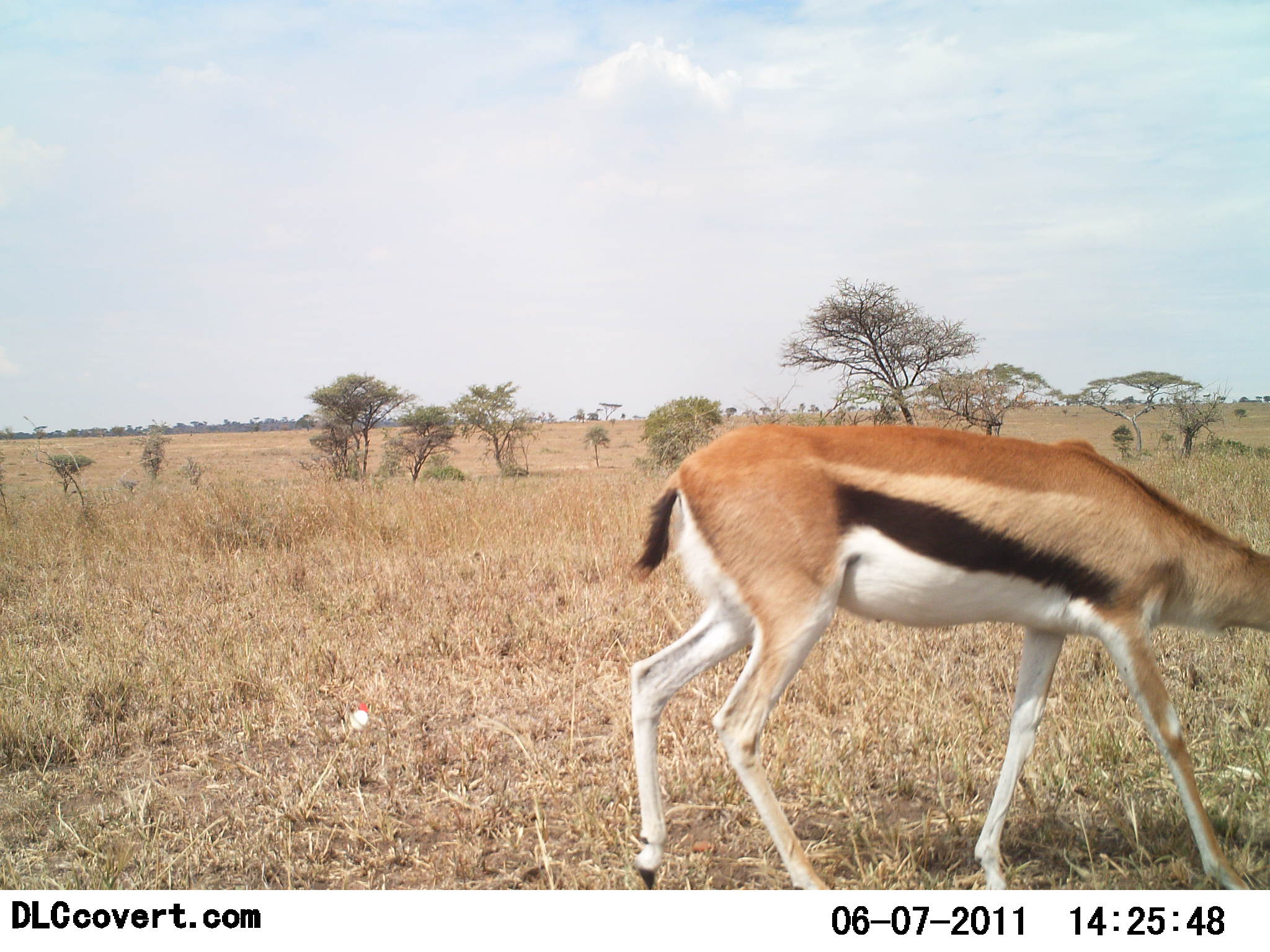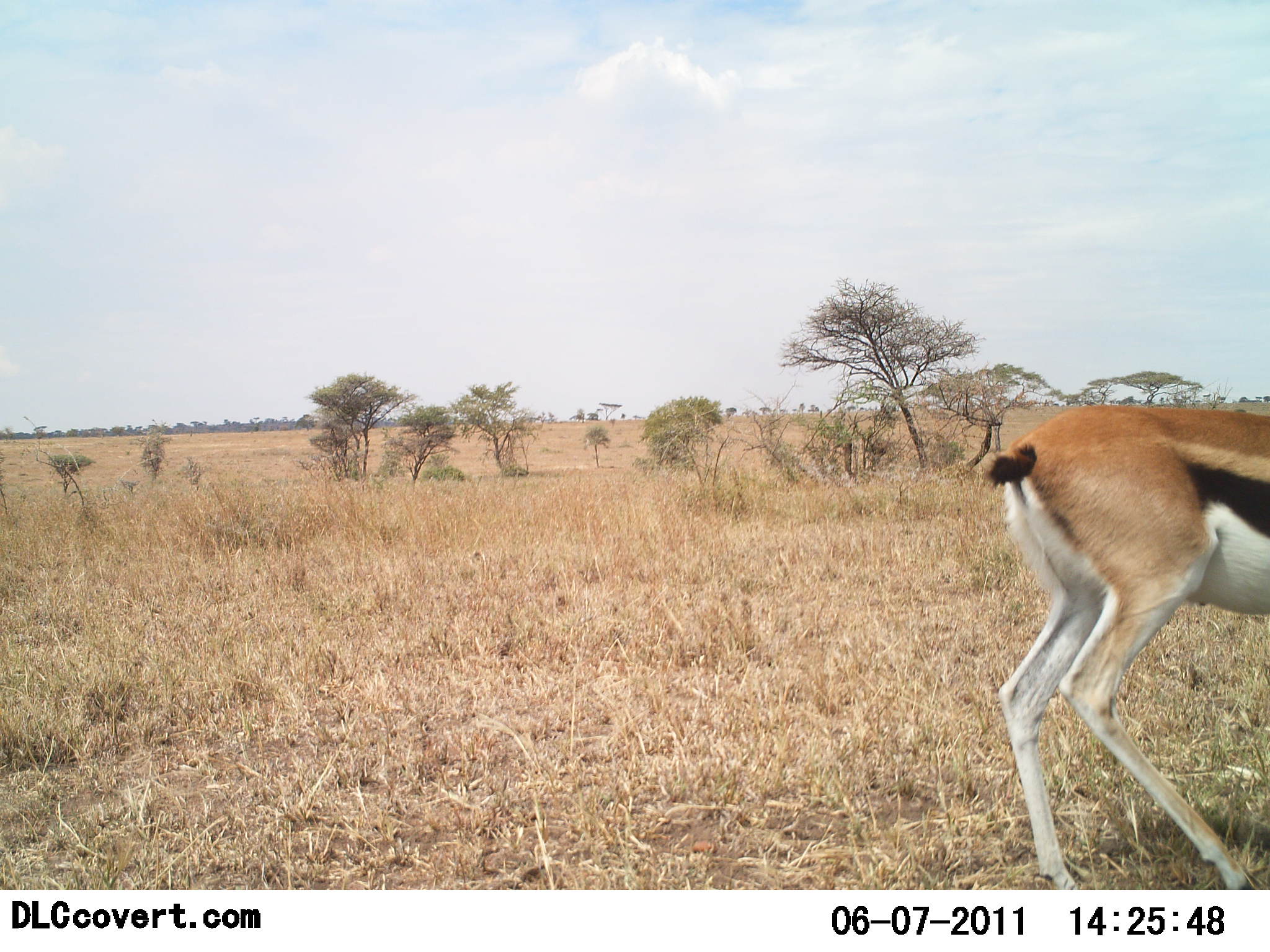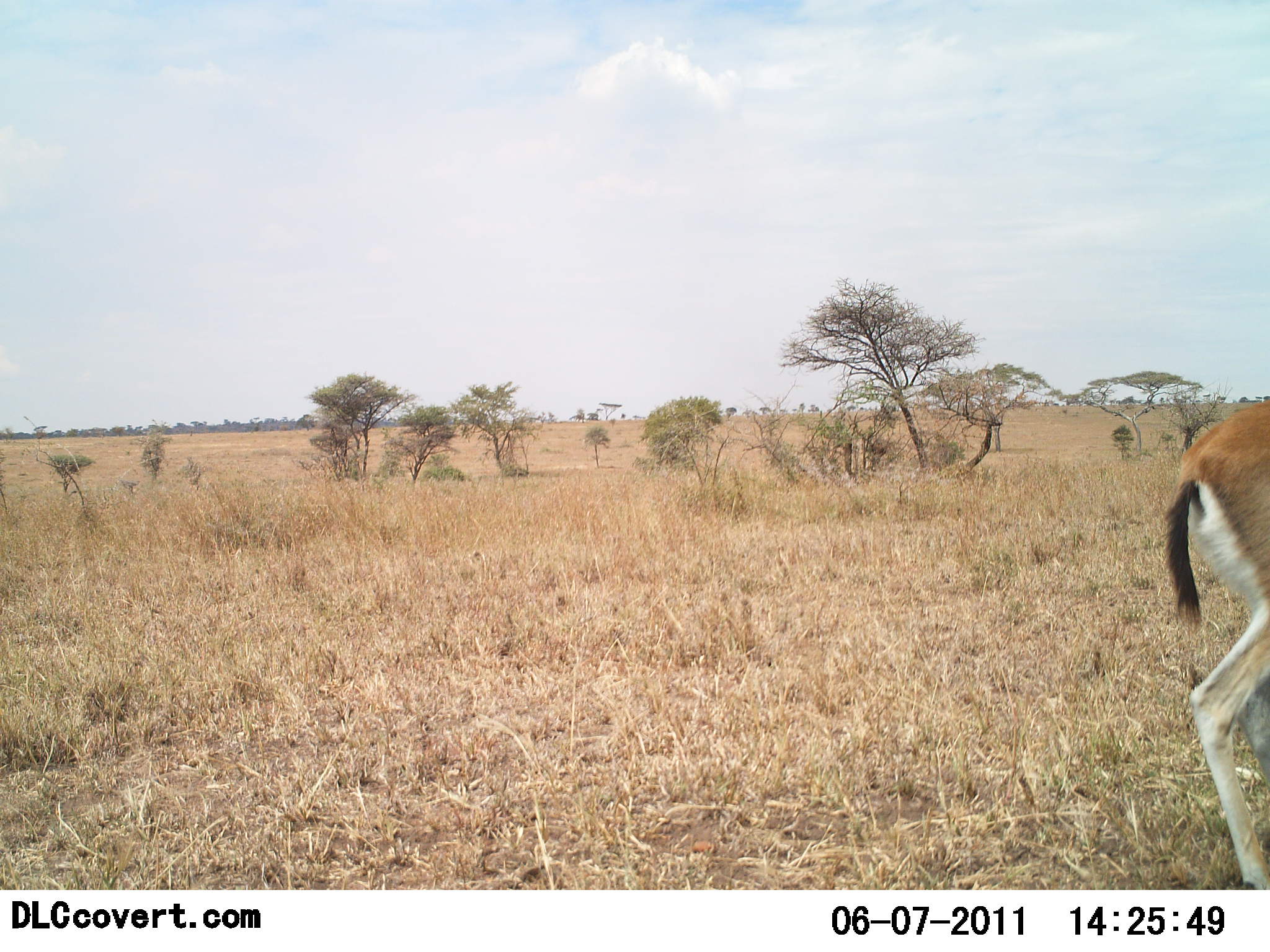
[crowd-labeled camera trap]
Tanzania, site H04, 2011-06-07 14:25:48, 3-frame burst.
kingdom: Animalia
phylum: Chordata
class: Mammalia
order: Artiodactyla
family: Bovidae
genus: Eudorcas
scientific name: Eudorcas thomsonii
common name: thomson's gazelle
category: gazellethomsons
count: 1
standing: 0%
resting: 0%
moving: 100%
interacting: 0%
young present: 0%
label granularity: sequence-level